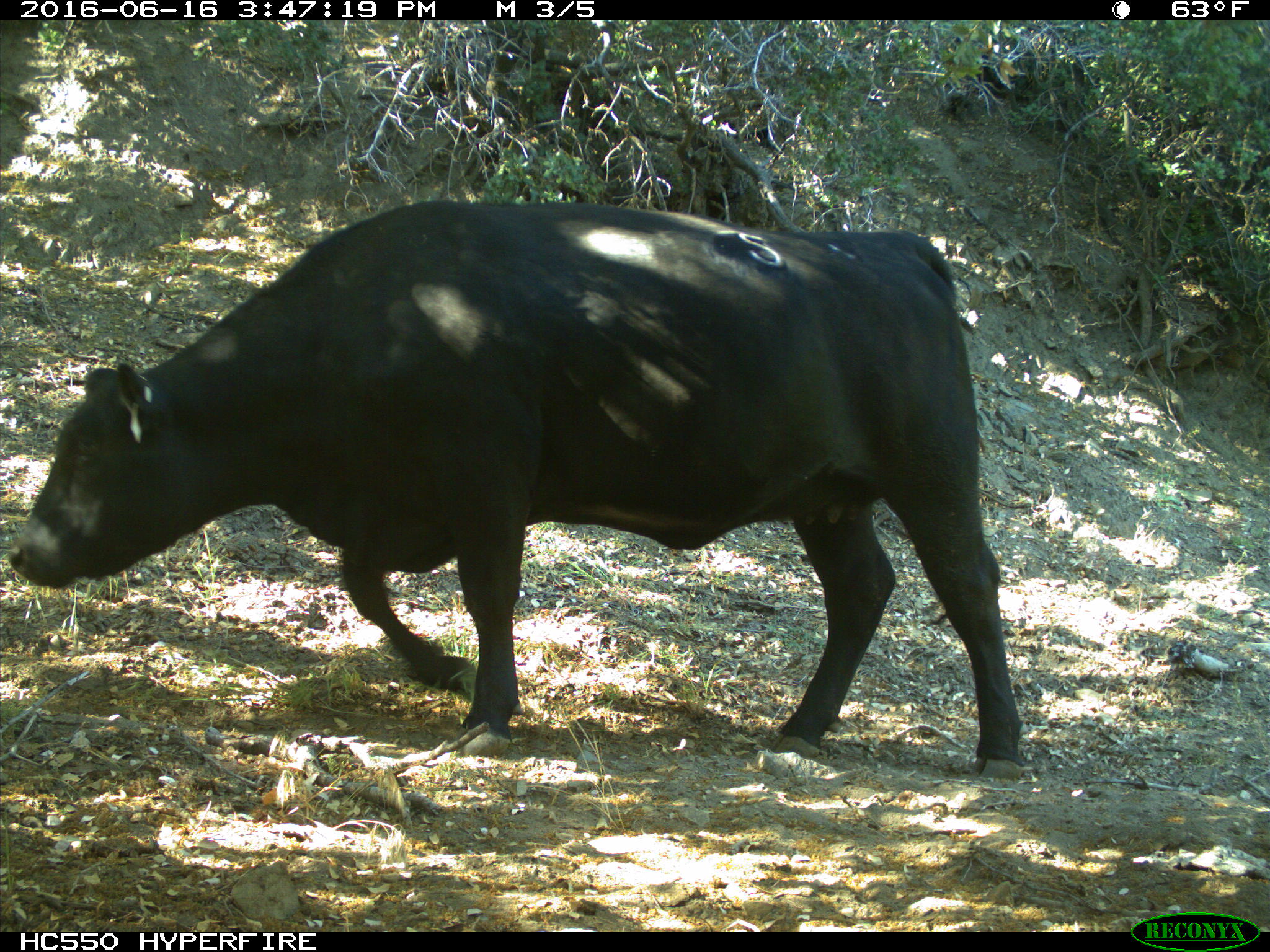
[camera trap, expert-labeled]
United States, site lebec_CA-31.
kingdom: Animalia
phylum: Chordata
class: Mammalia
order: Artiodactyla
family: Bovidae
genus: Bos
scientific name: Bos taurus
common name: domestic cow